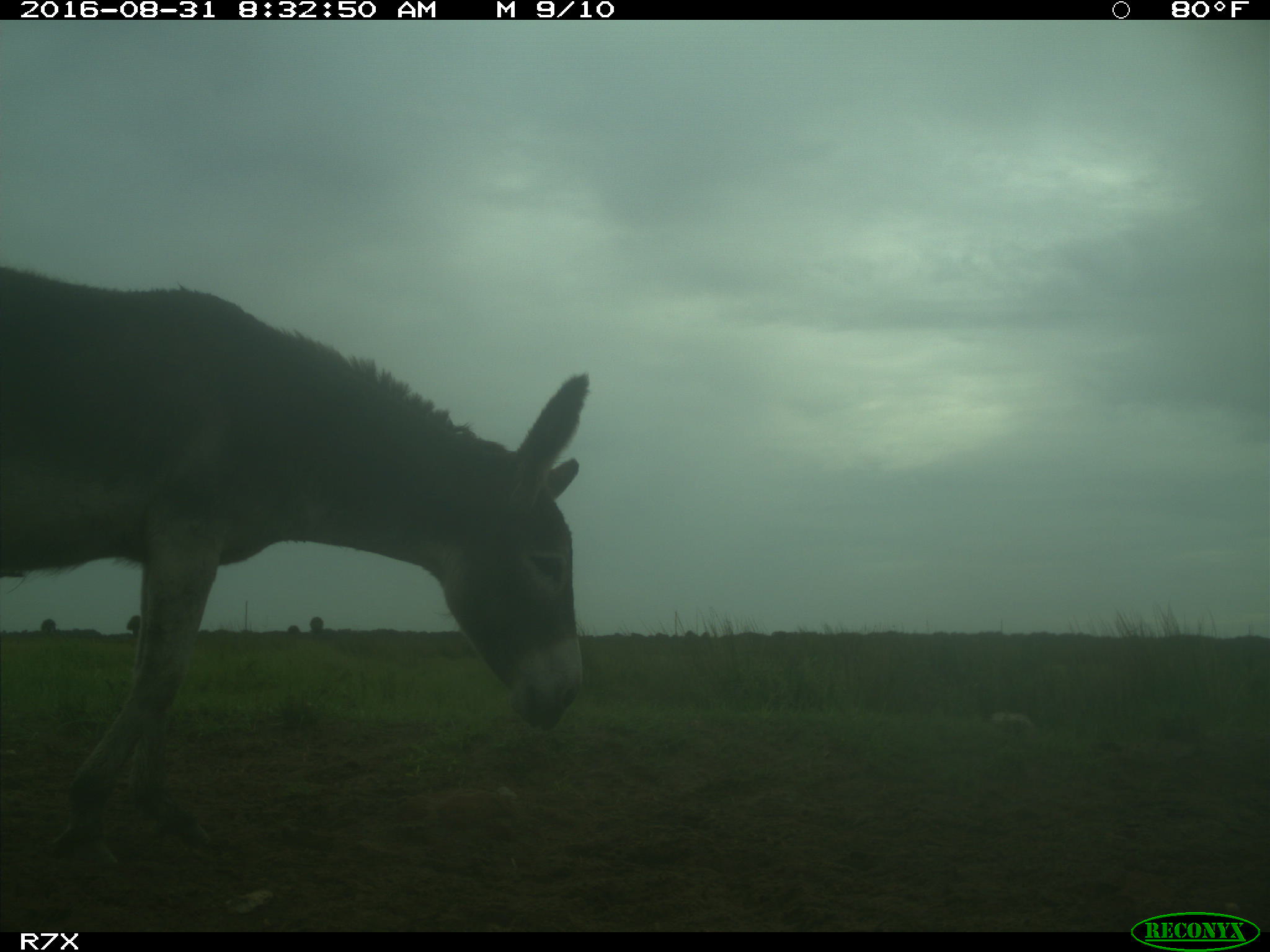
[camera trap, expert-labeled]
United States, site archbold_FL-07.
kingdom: Animalia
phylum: Chordata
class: Mammalia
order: Perissodactyla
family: Equidae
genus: Equus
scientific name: Equus africanus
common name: african wild ass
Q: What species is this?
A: Equus africanus (african wild ass).